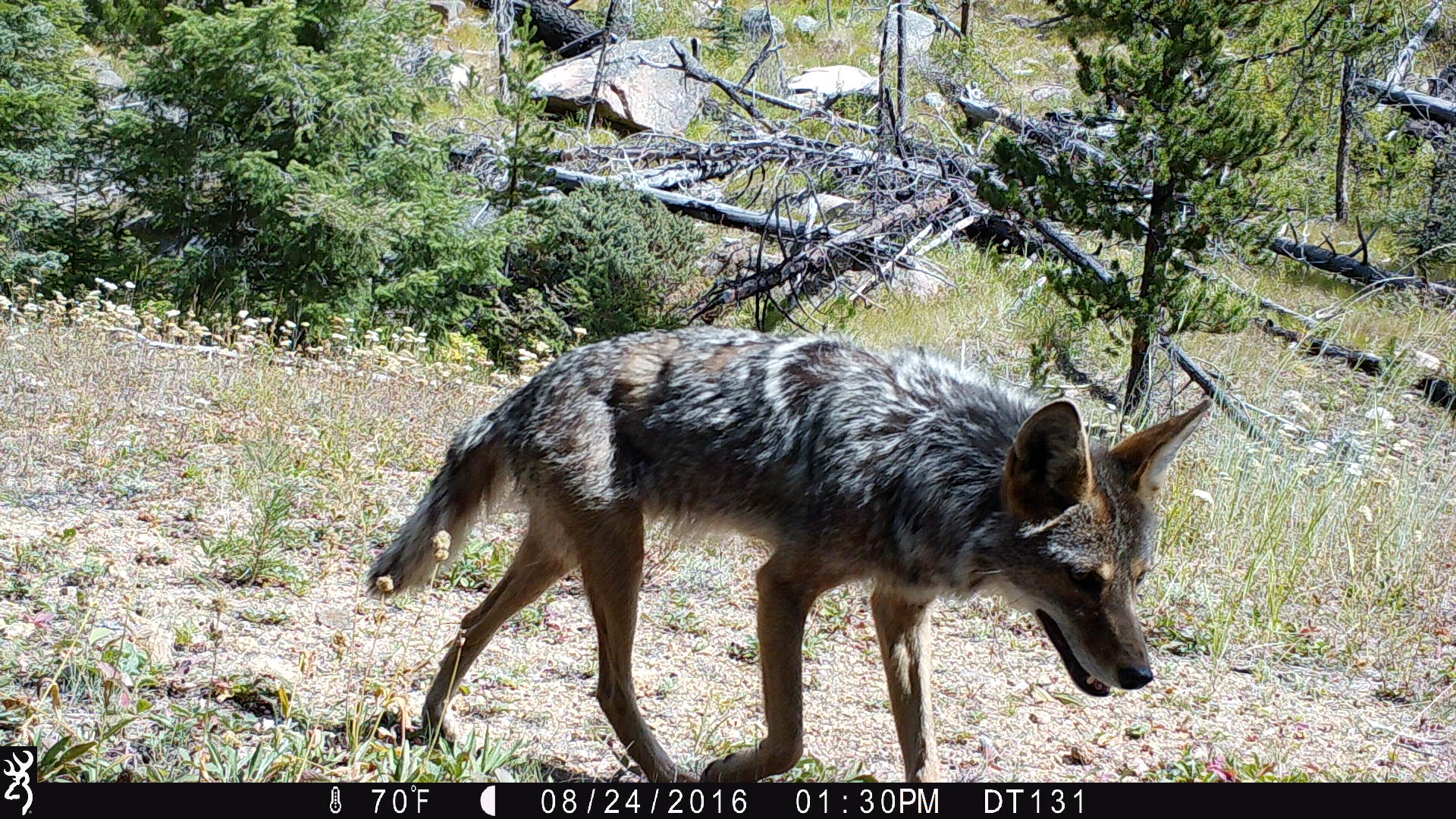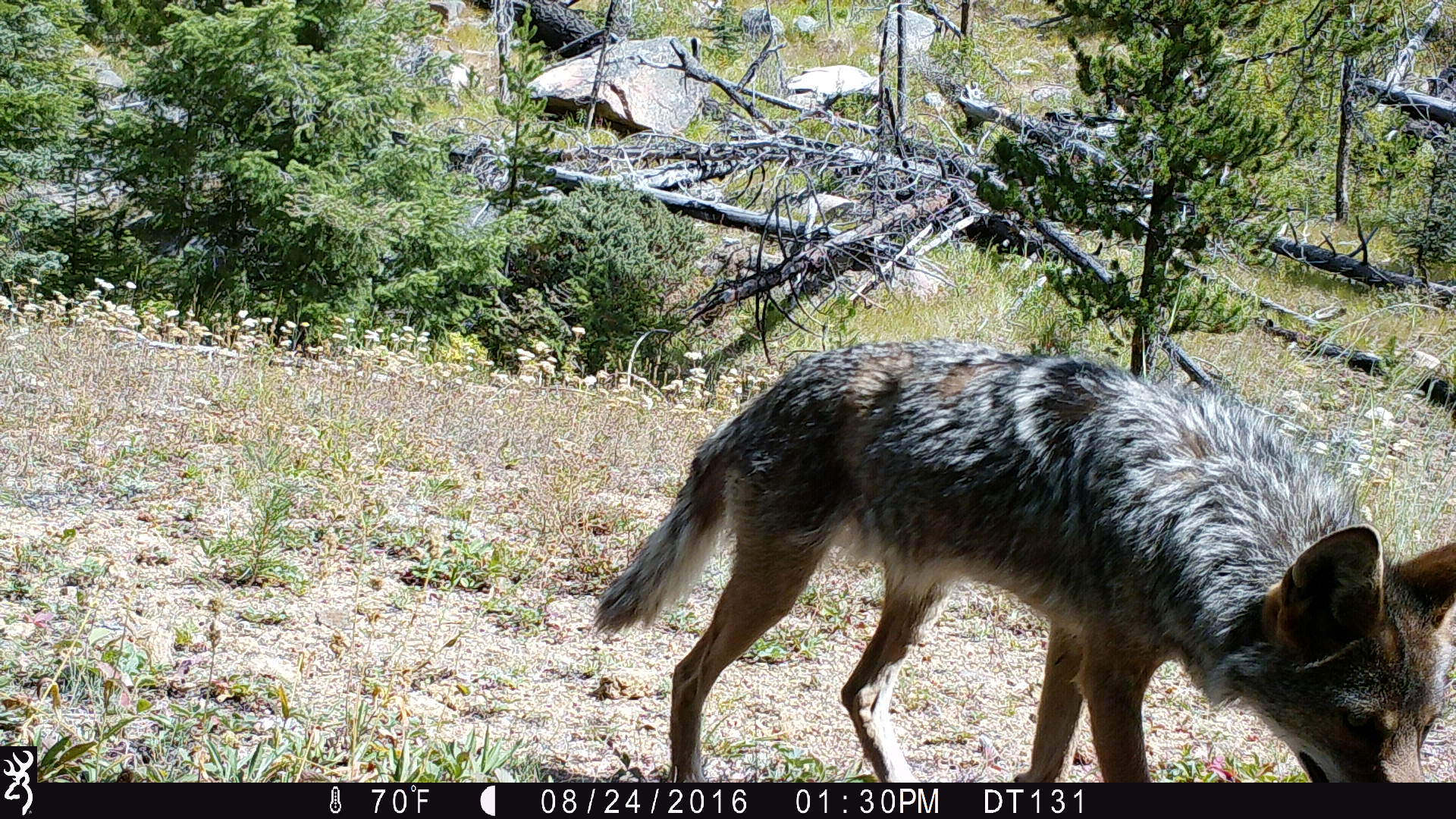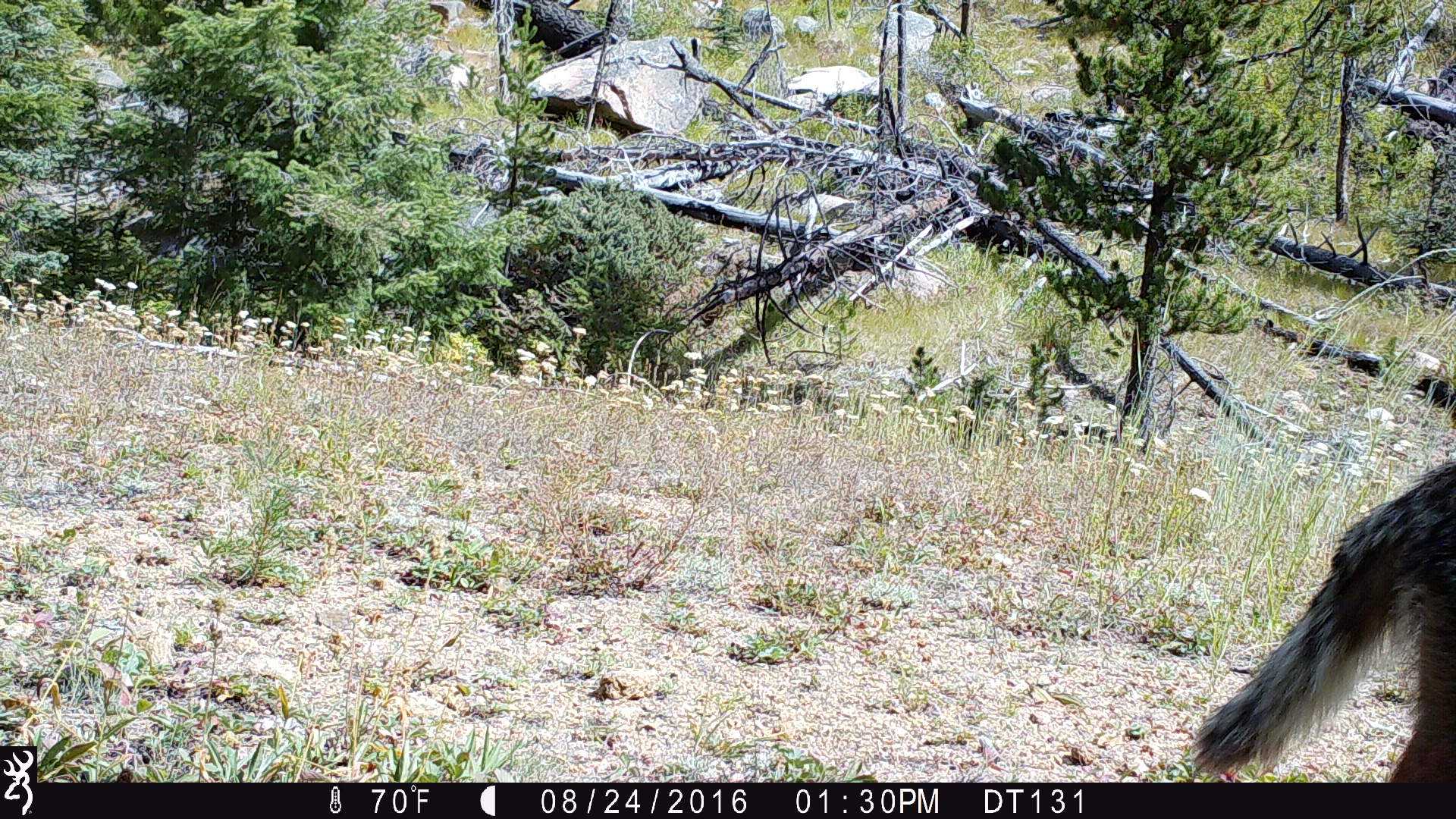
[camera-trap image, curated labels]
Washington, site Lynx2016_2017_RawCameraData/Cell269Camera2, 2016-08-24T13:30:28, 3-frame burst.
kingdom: Animalia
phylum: Chordata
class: Mammalia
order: Carnivora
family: Canidae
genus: Canis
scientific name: Canis latrans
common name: coyote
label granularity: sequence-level